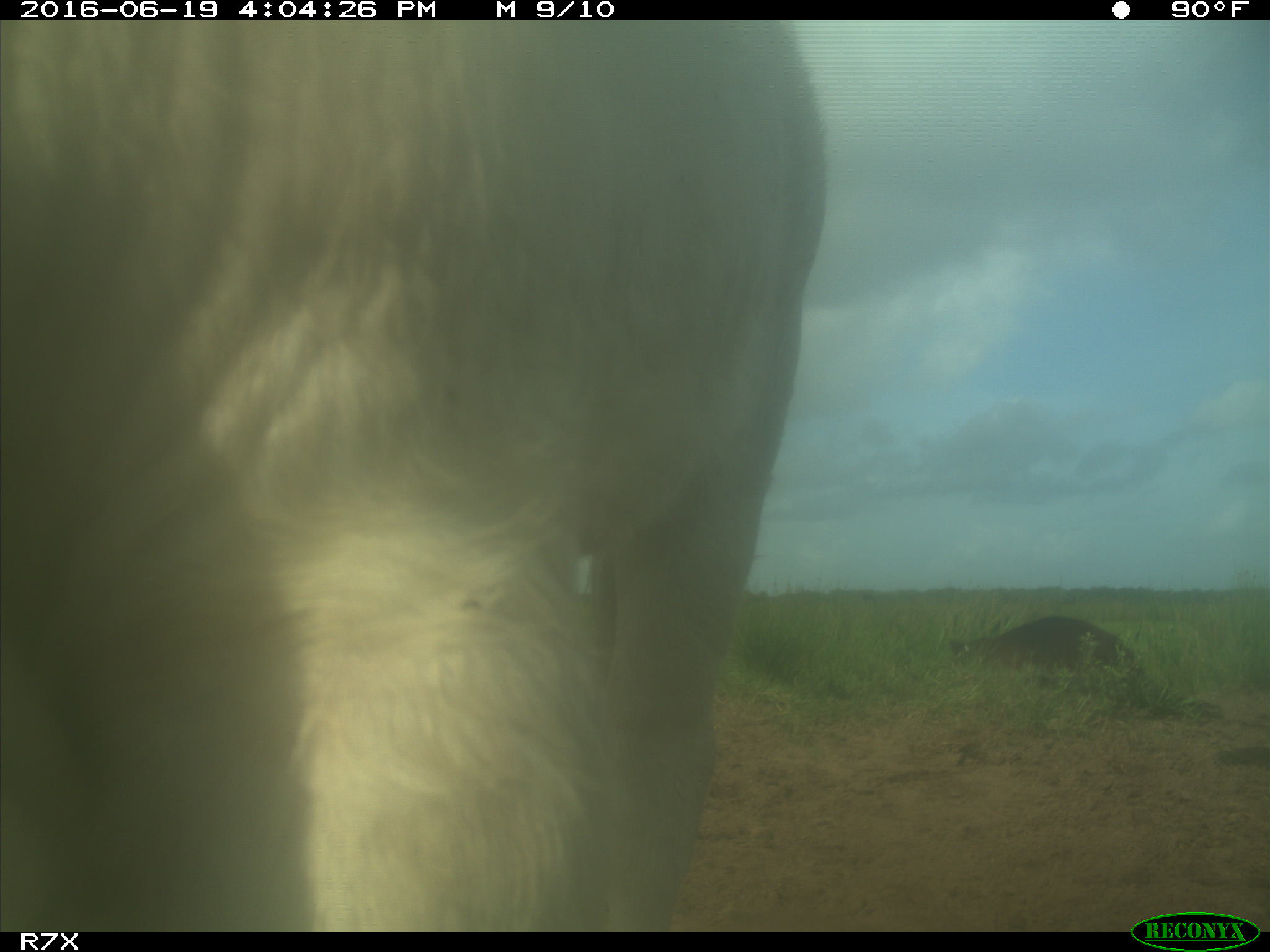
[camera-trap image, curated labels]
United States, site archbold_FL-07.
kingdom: Animalia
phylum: Chordata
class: Mammalia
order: Artiodactyla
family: Bovidae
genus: Bos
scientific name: Bos taurus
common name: domestic cow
Bos taurus (domestic cow).